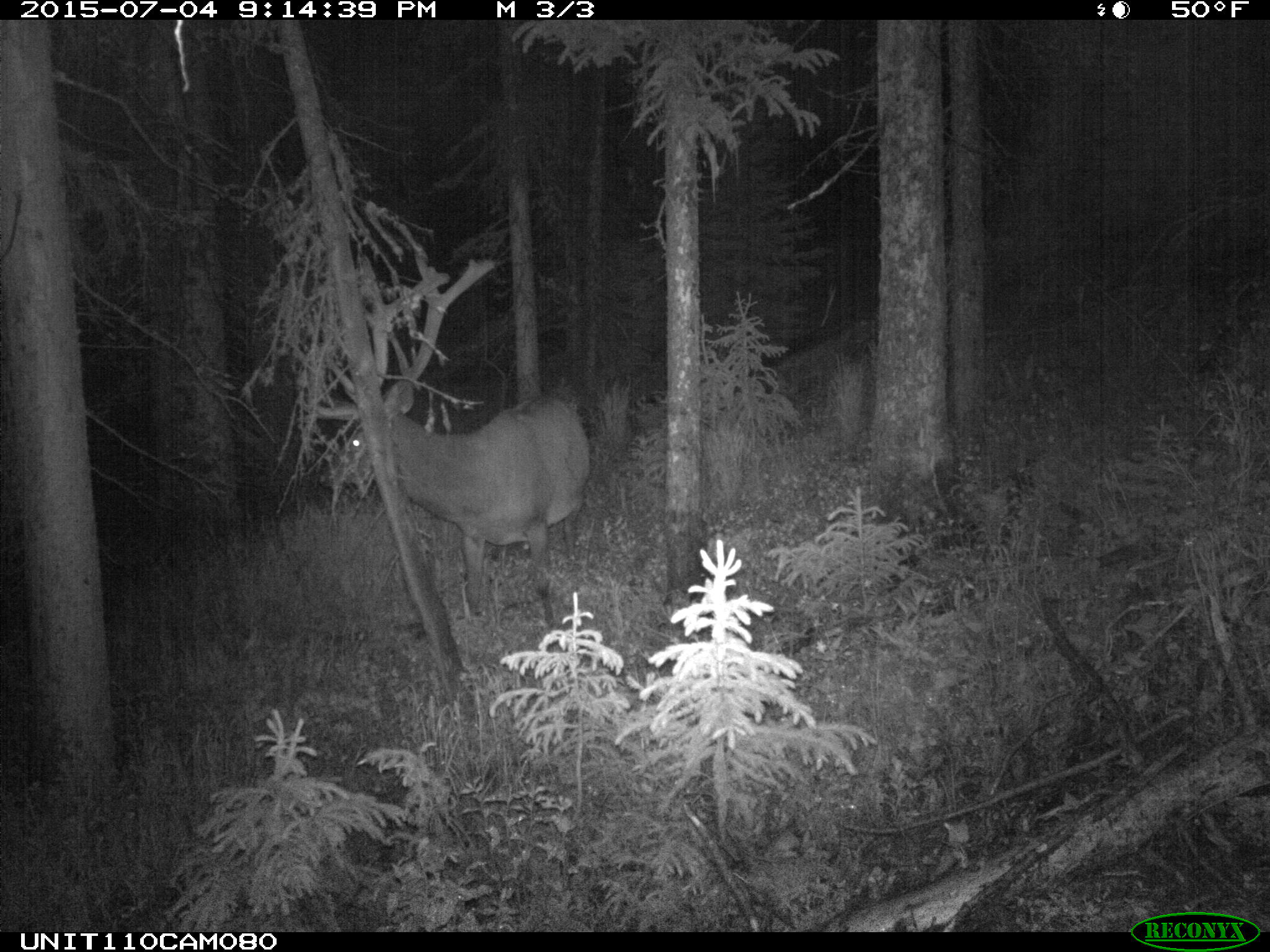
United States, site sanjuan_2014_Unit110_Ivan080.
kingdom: Animalia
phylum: Chordata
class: Mammalia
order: Artiodactyla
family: Cervidae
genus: Cervus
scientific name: Cervus elaphus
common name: red deer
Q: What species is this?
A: Cervus elaphus (red deer).